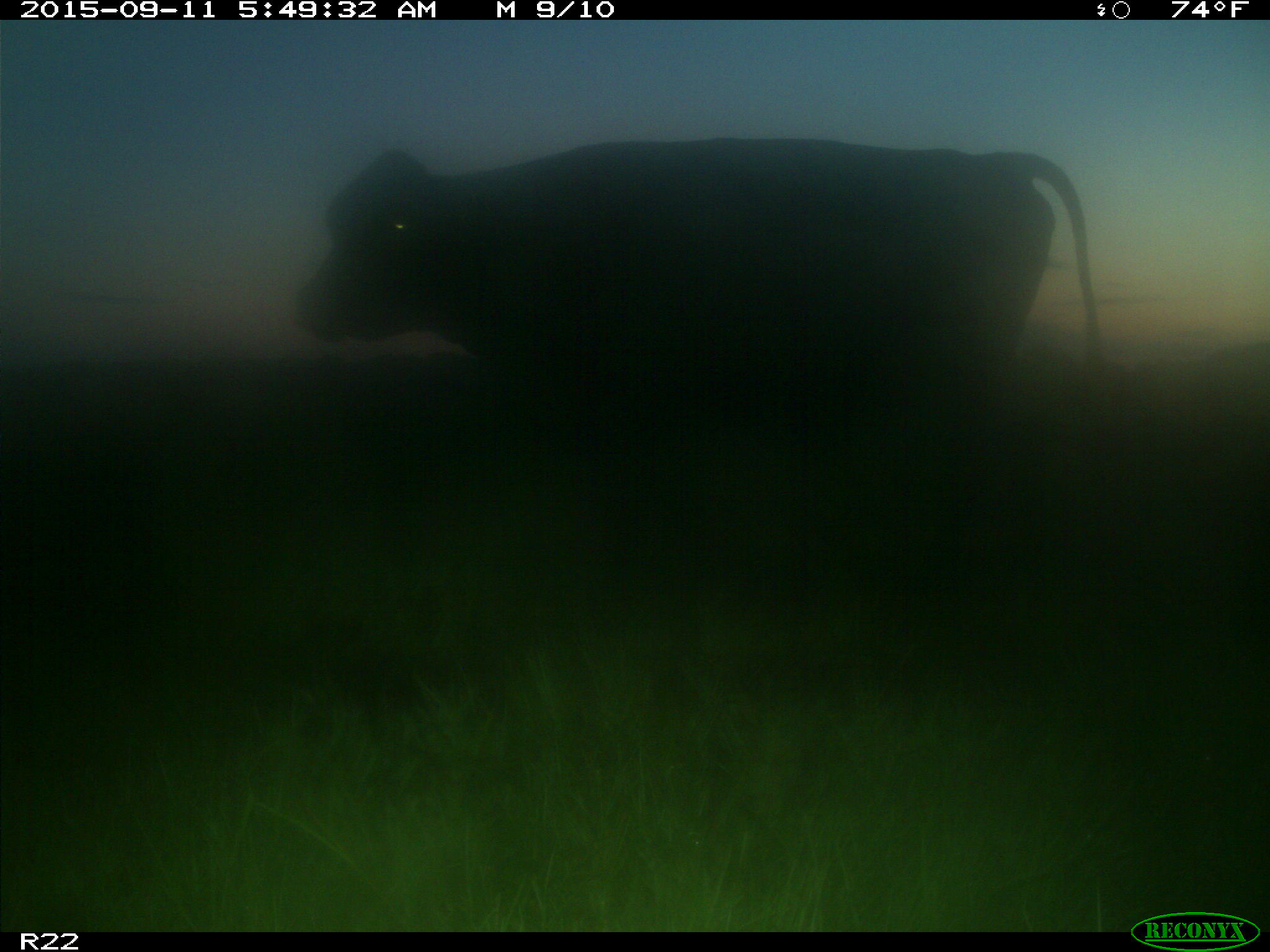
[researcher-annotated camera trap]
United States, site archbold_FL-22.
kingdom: Animalia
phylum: Chordata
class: Mammalia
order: Artiodactyla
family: Bovidae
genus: Bos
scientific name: Bos taurus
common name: domestic cow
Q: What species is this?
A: Bos taurus (domestic cow).